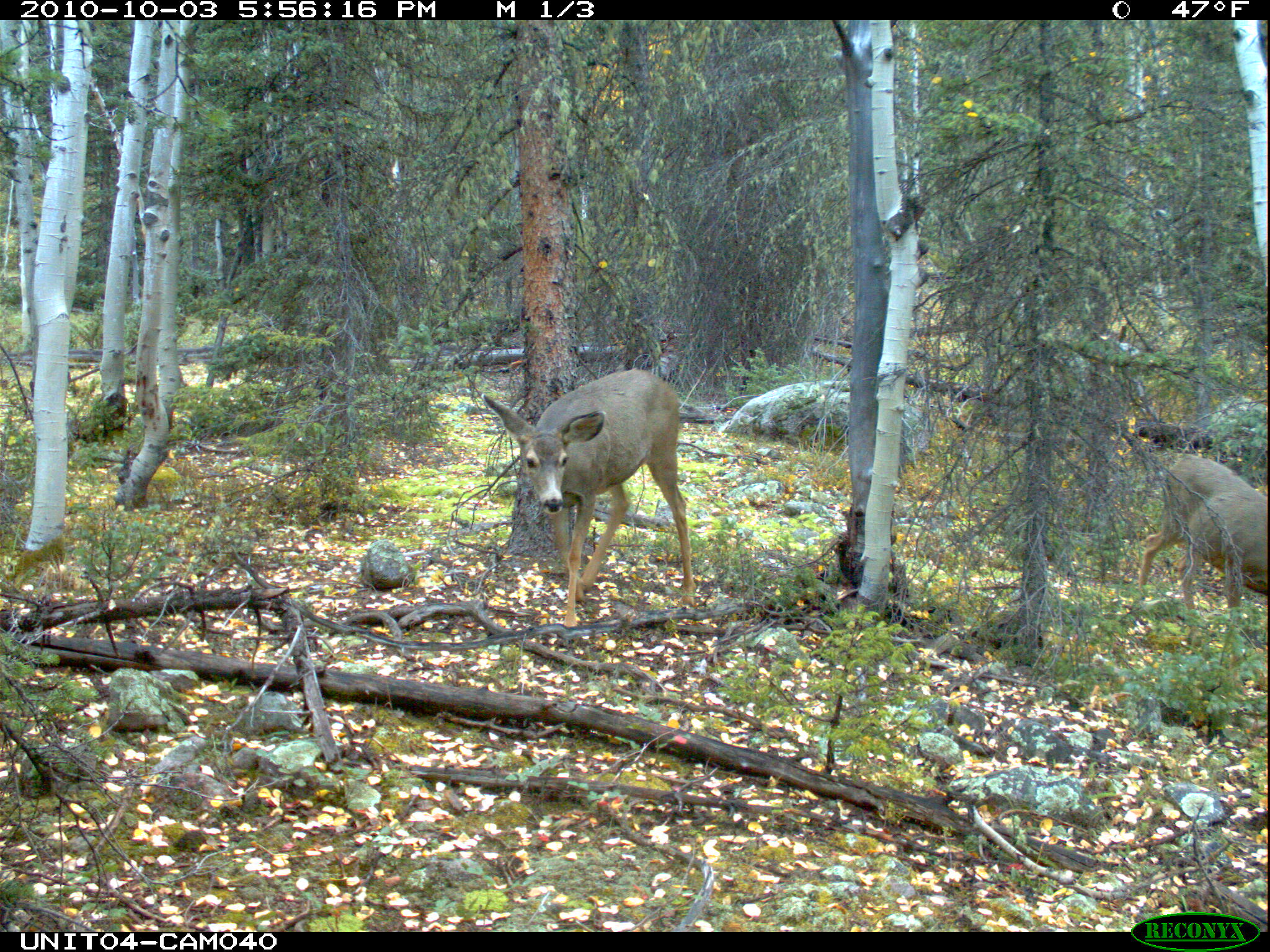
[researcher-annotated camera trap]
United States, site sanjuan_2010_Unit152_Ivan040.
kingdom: Animalia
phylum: Chordata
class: Mammalia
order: Artiodactyla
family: Cervidae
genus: Odocoileus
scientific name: Odocoileus hemionus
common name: mule deer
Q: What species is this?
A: Odocoileus hemionus (mule deer).